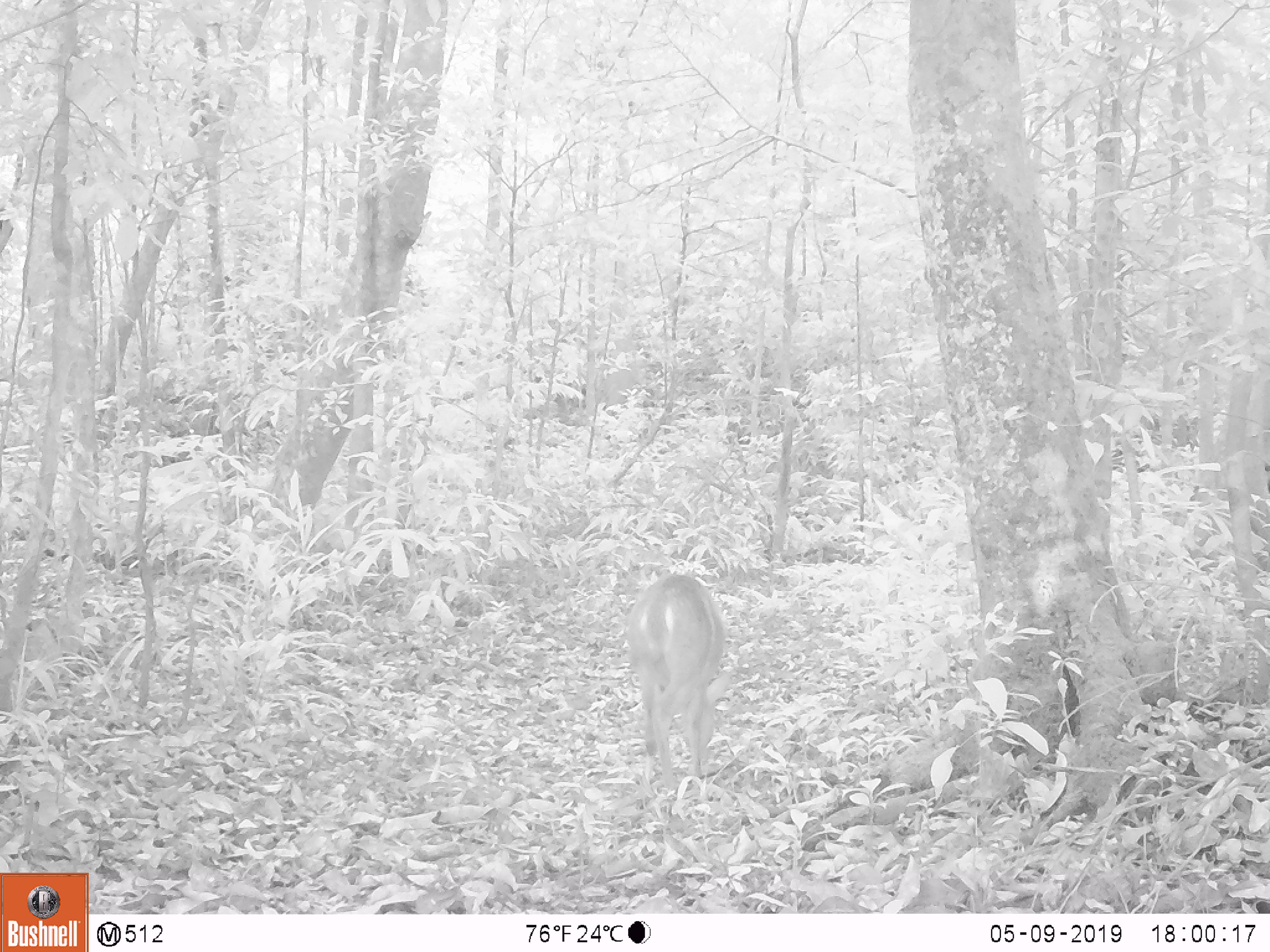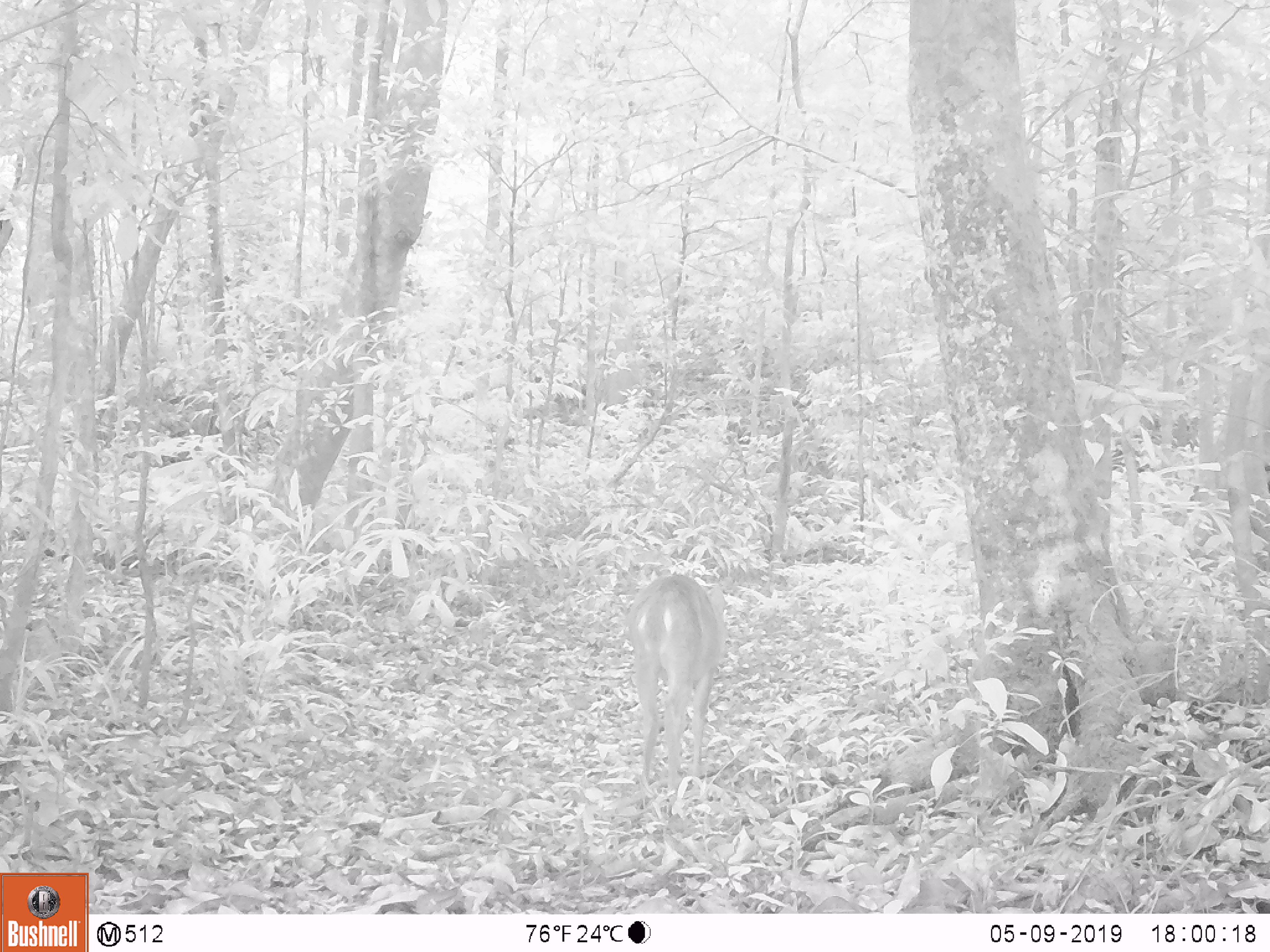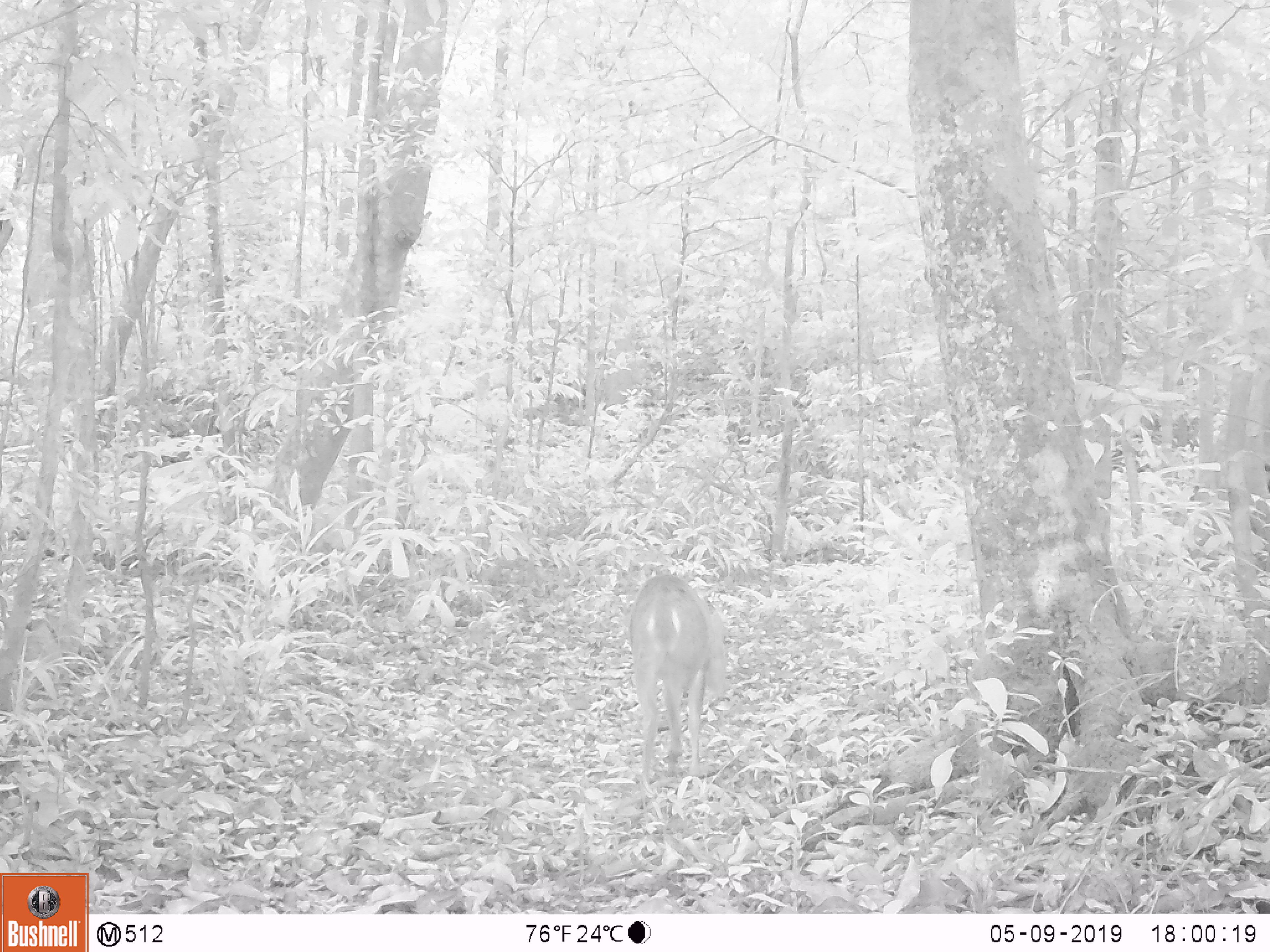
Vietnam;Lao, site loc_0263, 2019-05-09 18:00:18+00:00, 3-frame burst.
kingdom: Animalia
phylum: Chordata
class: Mammalia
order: Artiodactyla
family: Cervidae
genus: Muntiacus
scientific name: Muntiacus vuquangensis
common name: large-antlered muntjac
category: large antlered muntjac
Large antlered muntjac (large-antlered muntjac) (Muntiacus vuquangensis). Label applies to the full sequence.